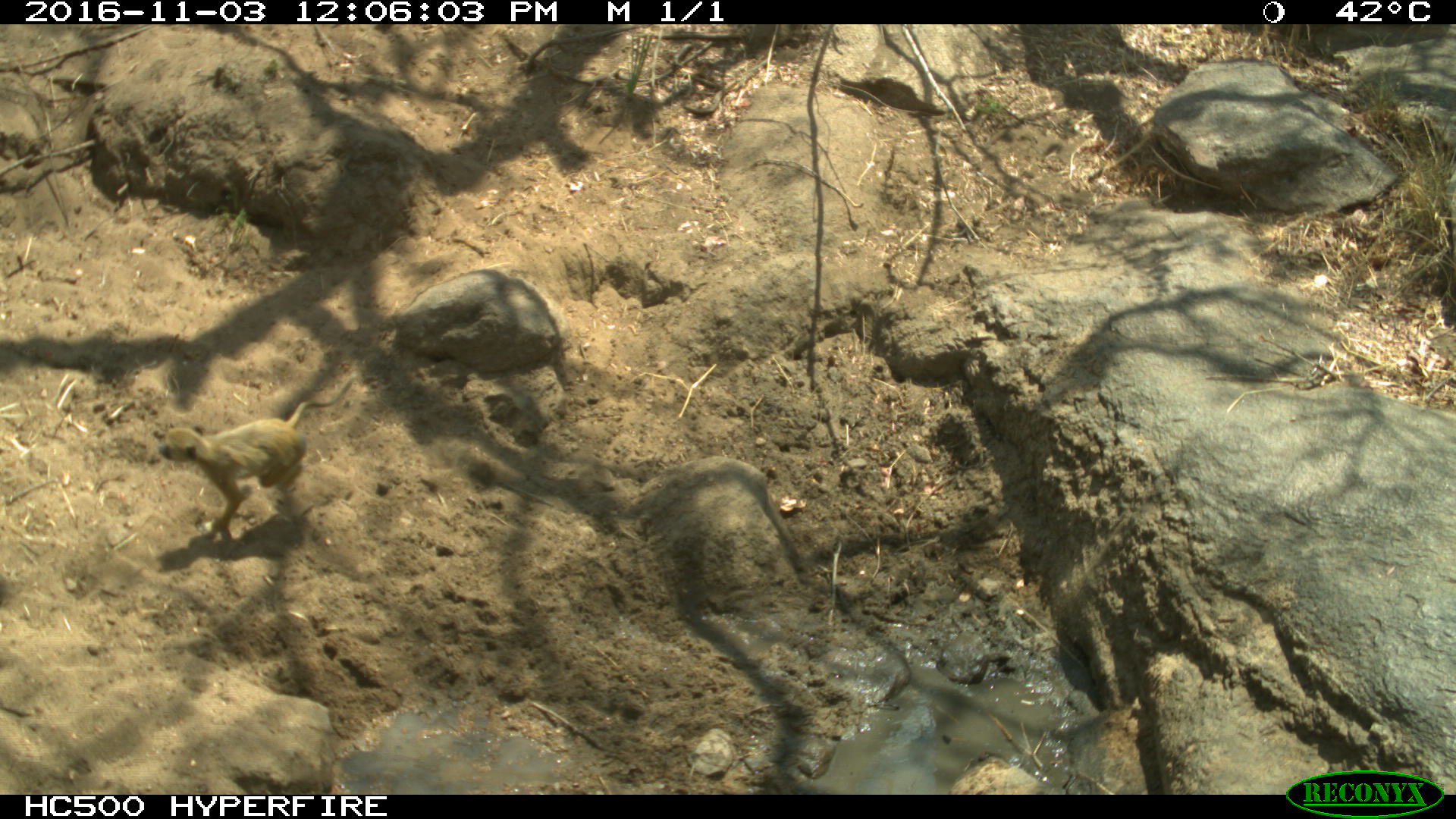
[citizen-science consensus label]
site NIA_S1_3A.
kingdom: Animalia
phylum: Chordata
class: Mammalia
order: Primates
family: Cercopithecidae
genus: Papio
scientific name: Papio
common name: baboon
Baboon (Papio), count 1. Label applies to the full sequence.